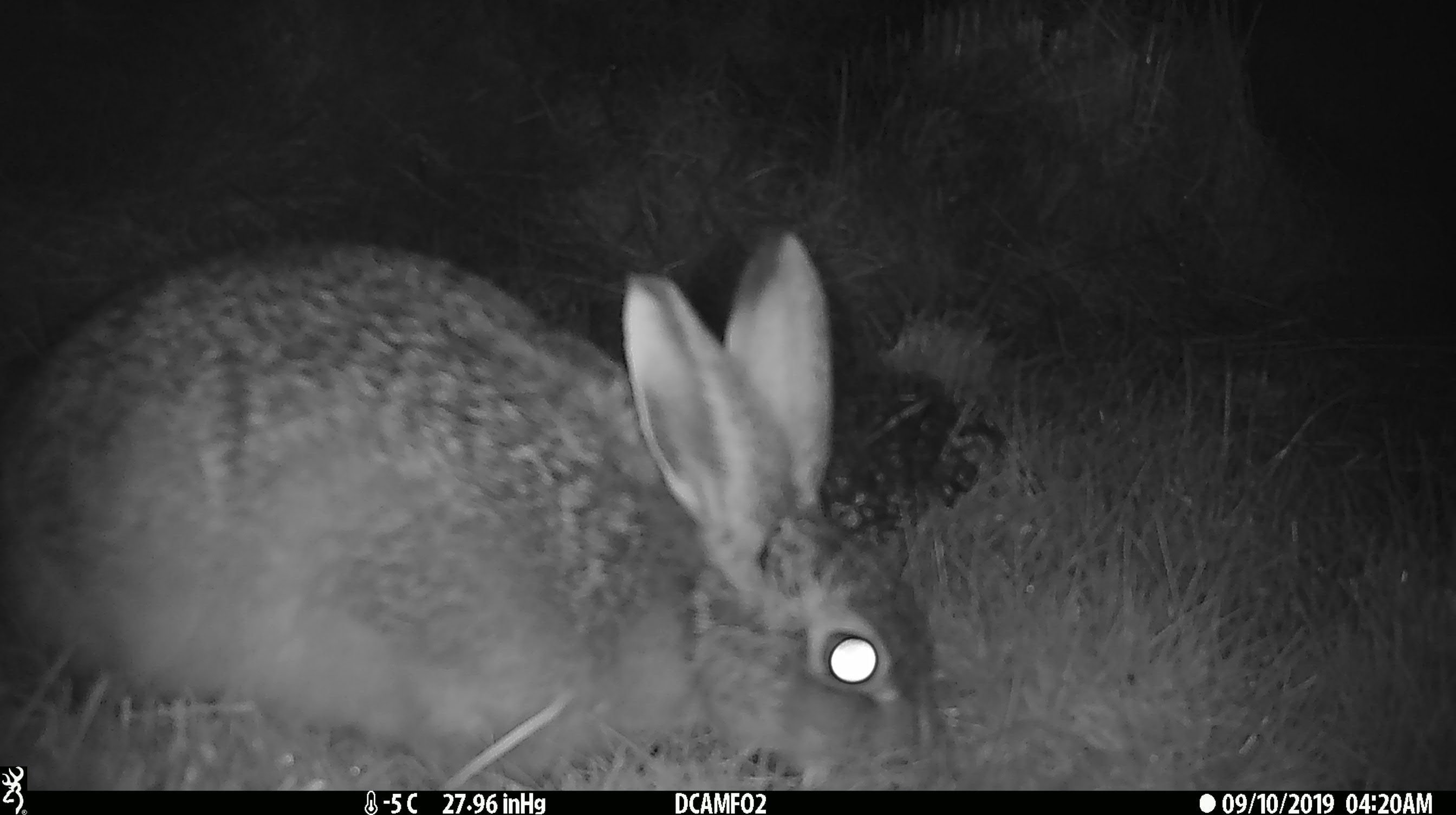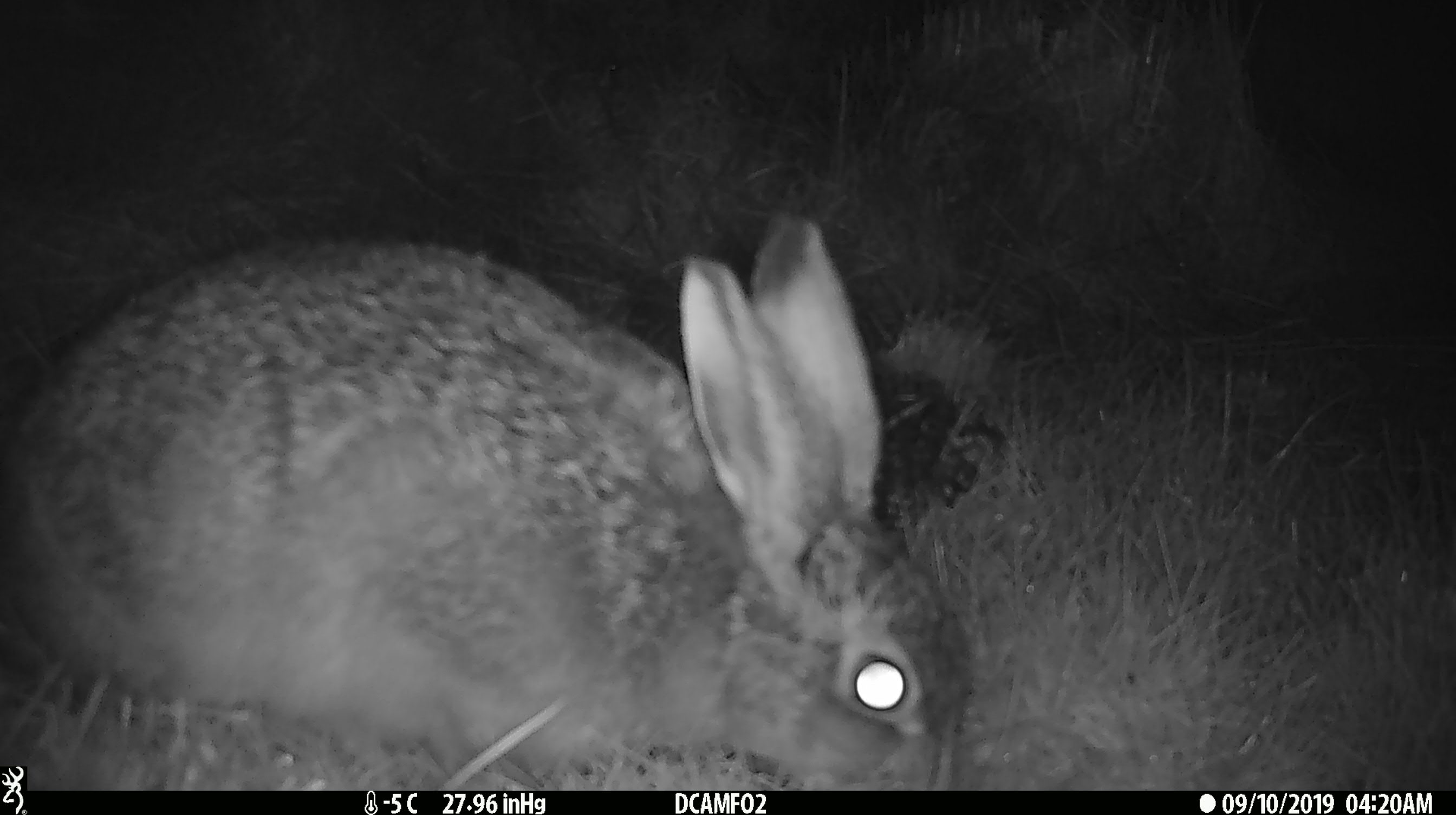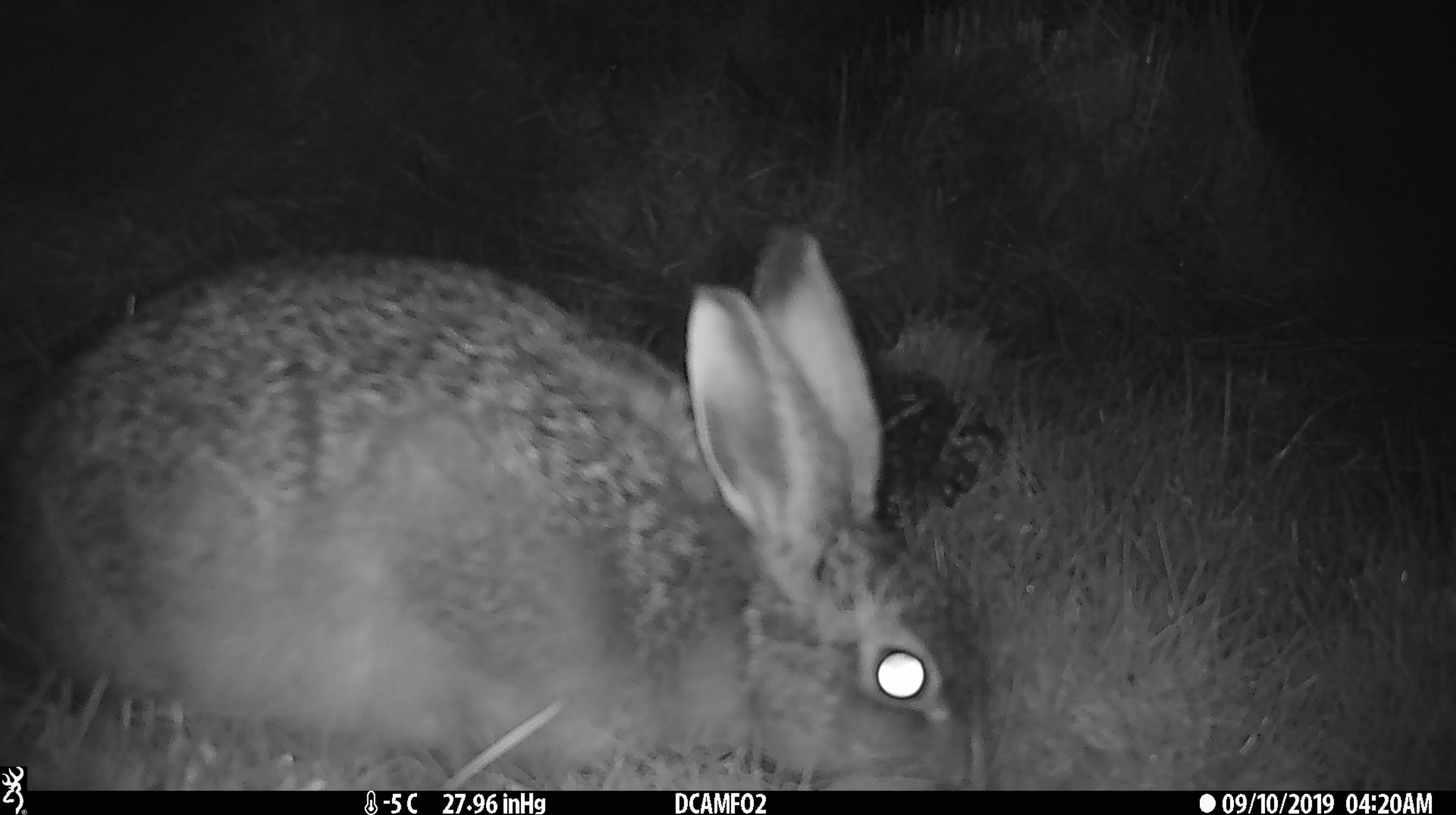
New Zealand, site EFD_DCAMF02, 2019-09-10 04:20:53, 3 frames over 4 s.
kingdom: Animalia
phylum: Chordata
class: Mammalia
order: Lagomorpha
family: Leporidae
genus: Lepus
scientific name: Lepus europaeus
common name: brown hare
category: hare